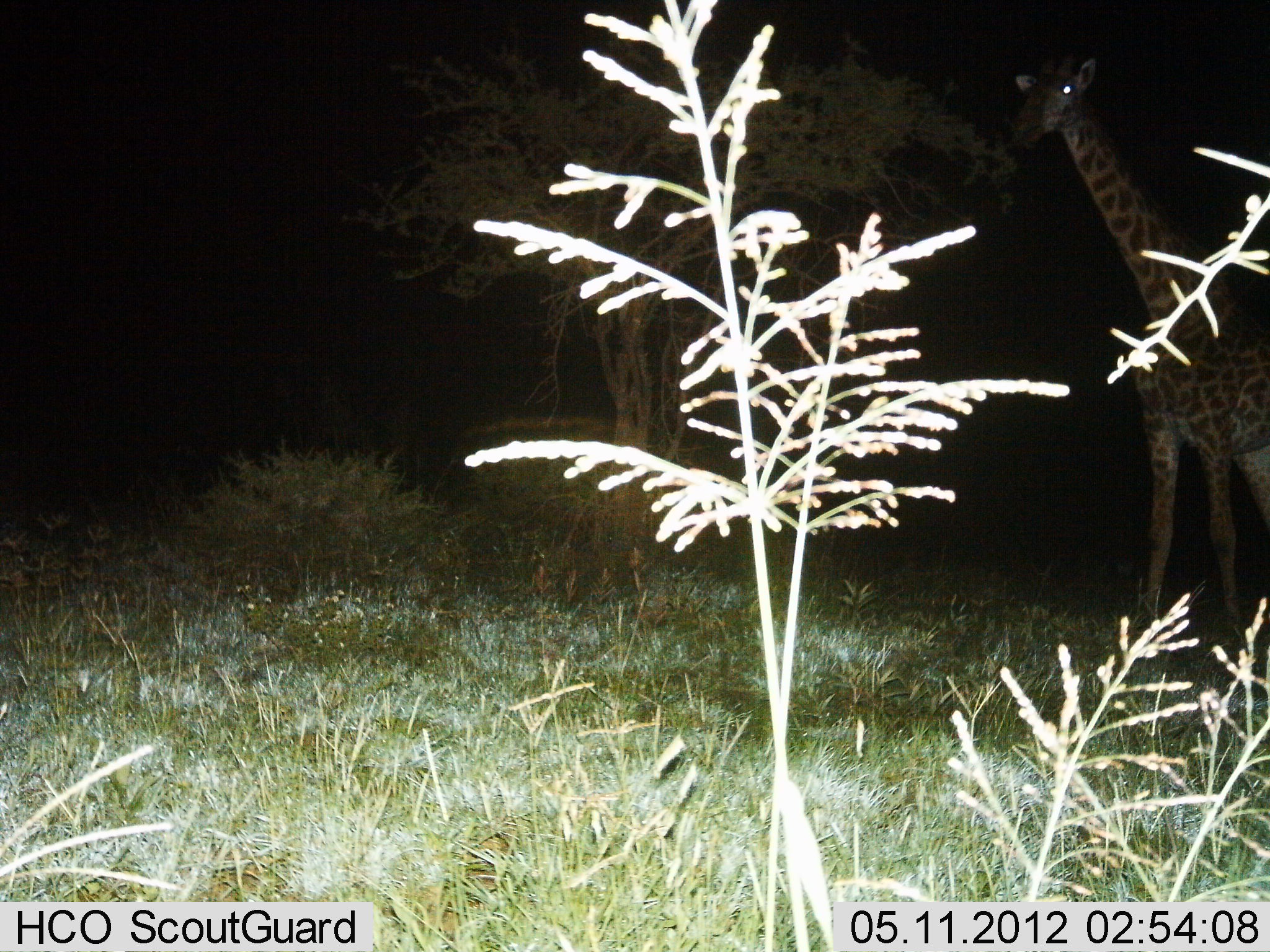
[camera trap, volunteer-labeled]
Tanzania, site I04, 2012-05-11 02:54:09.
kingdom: Animalia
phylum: Chordata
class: Mammalia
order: Artiodactyla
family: Giraffidae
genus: Giraffa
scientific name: Giraffa camelopardalis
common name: giraffe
Giraffe (Giraffa camelopardalis), count 1. Behavior (volunteer vote fractions): standing 88%, resting 0%, moving 6%, interacting 0%. Young present (vote fraction): 0%. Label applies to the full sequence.